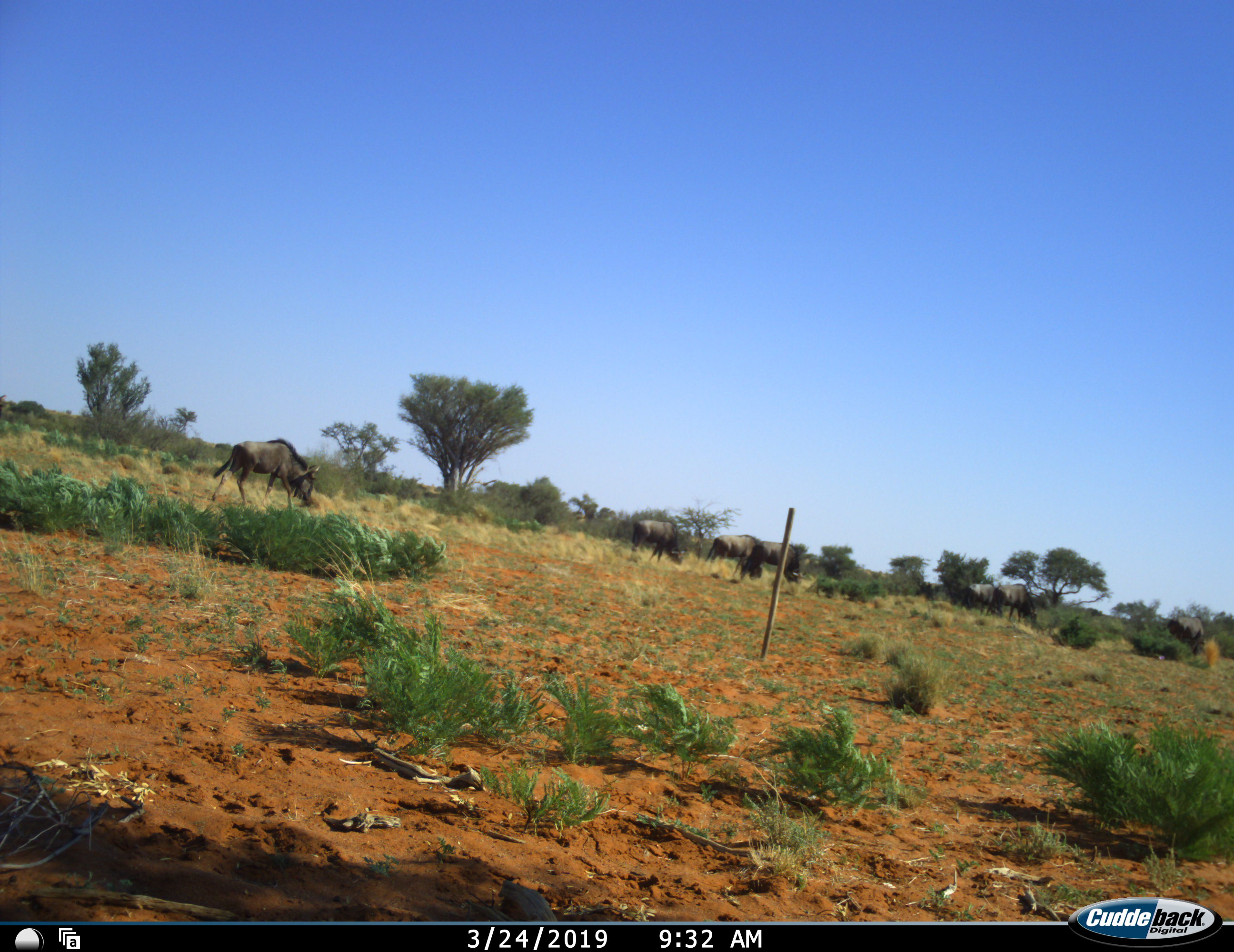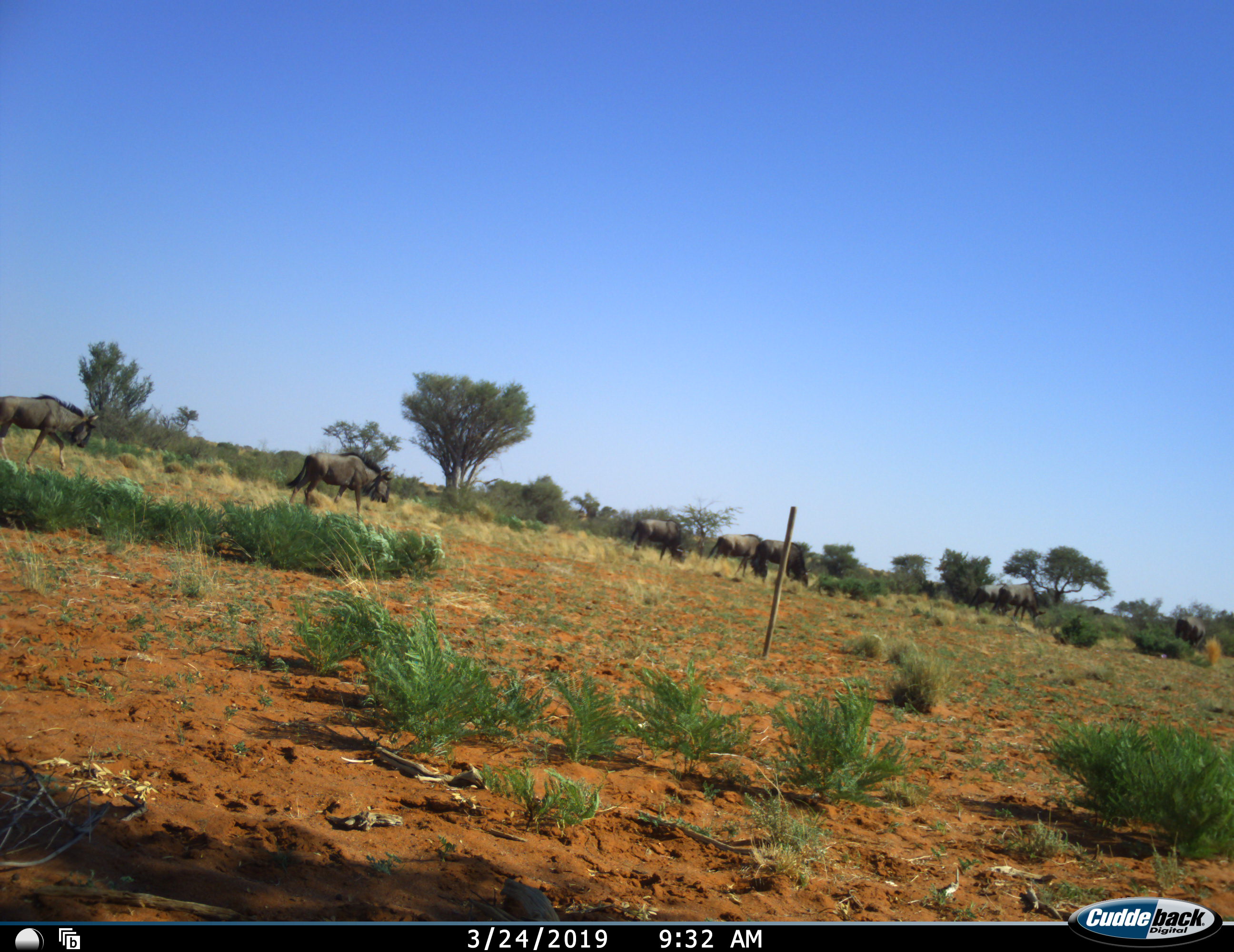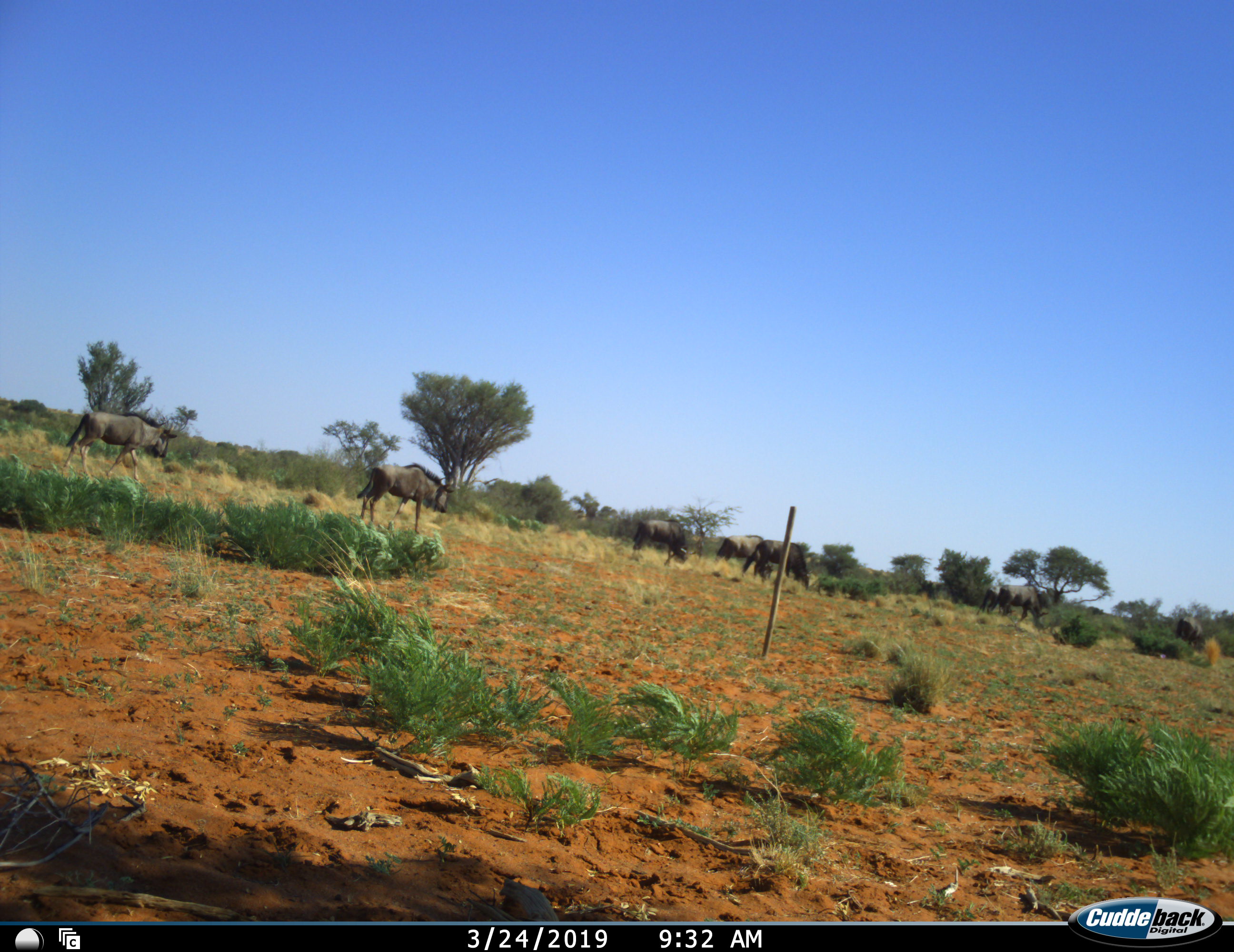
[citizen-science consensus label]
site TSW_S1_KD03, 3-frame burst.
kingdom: Animalia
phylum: Chordata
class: Mammalia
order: Artiodactyla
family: Bovidae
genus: Connochaetes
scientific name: Connochaetes taurinus taurinus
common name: blue wildebeest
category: wildebeestblue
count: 8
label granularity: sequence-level